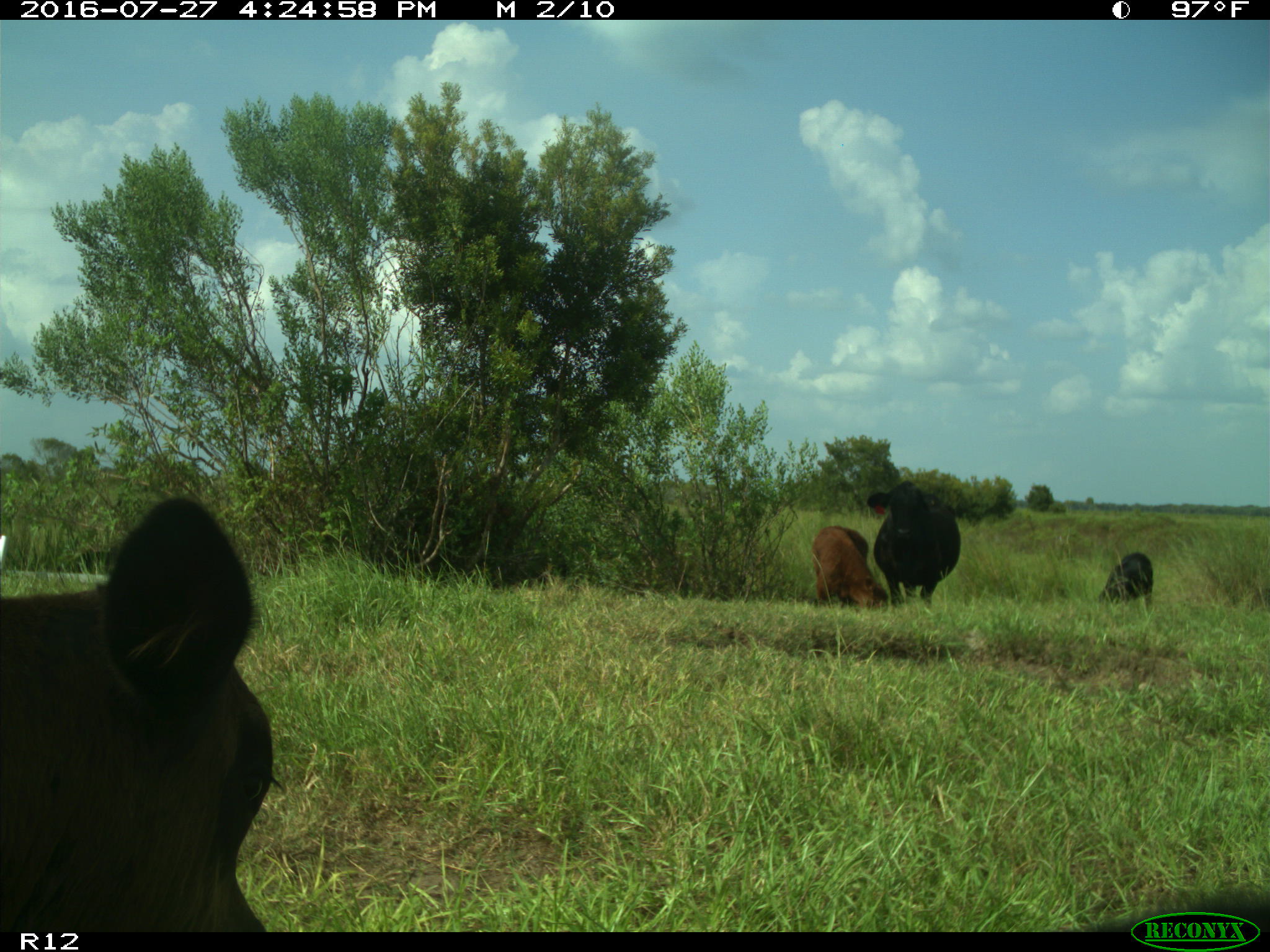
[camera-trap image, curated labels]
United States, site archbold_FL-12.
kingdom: Animalia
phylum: Chordata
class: Mammalia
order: Artiodactyla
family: Bovidae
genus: Bos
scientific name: Bos taurus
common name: domestic cow